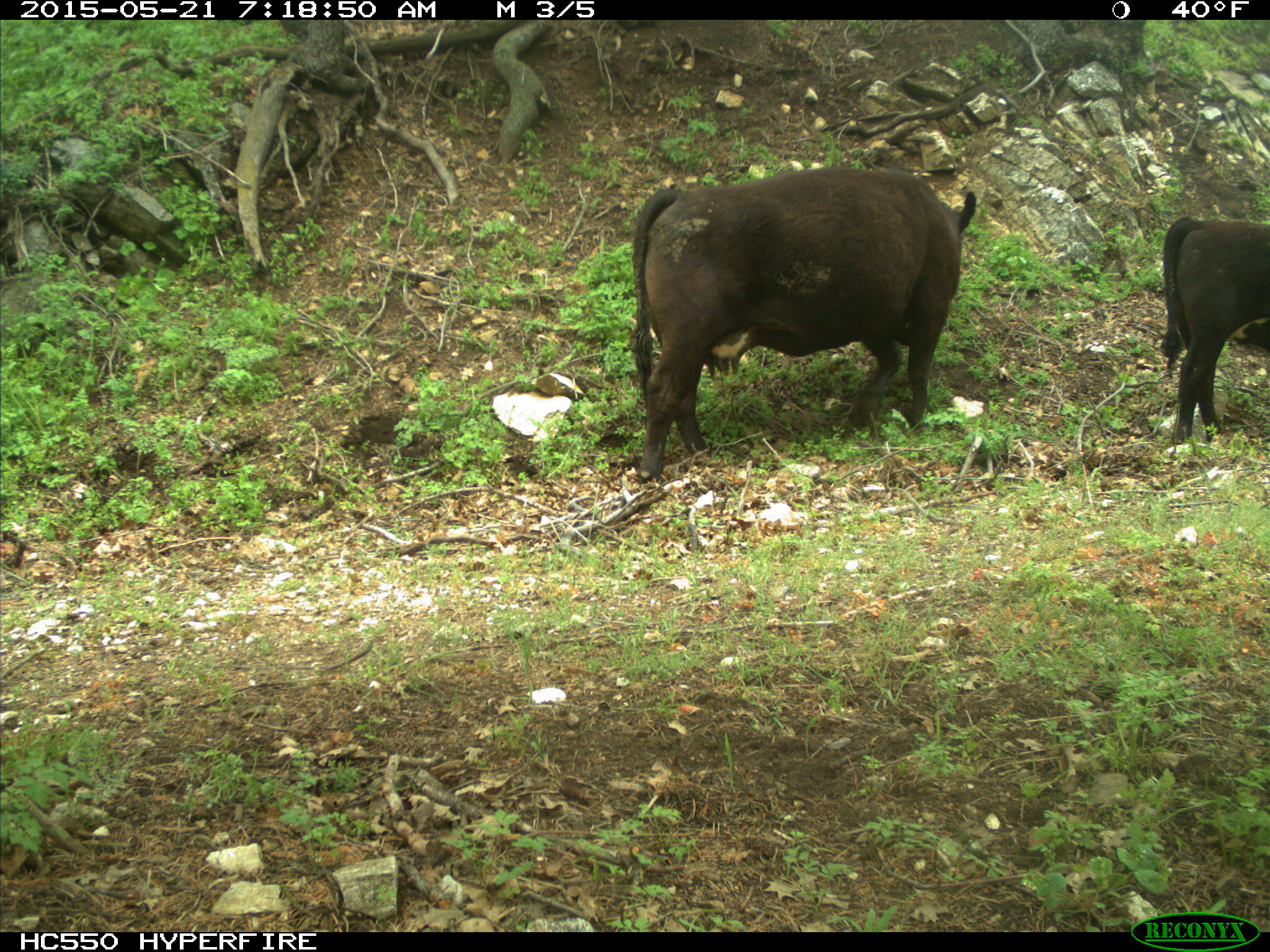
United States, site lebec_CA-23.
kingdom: Animalia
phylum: Chordata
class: Mammalia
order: Artiodactyla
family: Bovidae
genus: Bos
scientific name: Bos taurus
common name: domestic cow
Bos taurus (domestic cow).